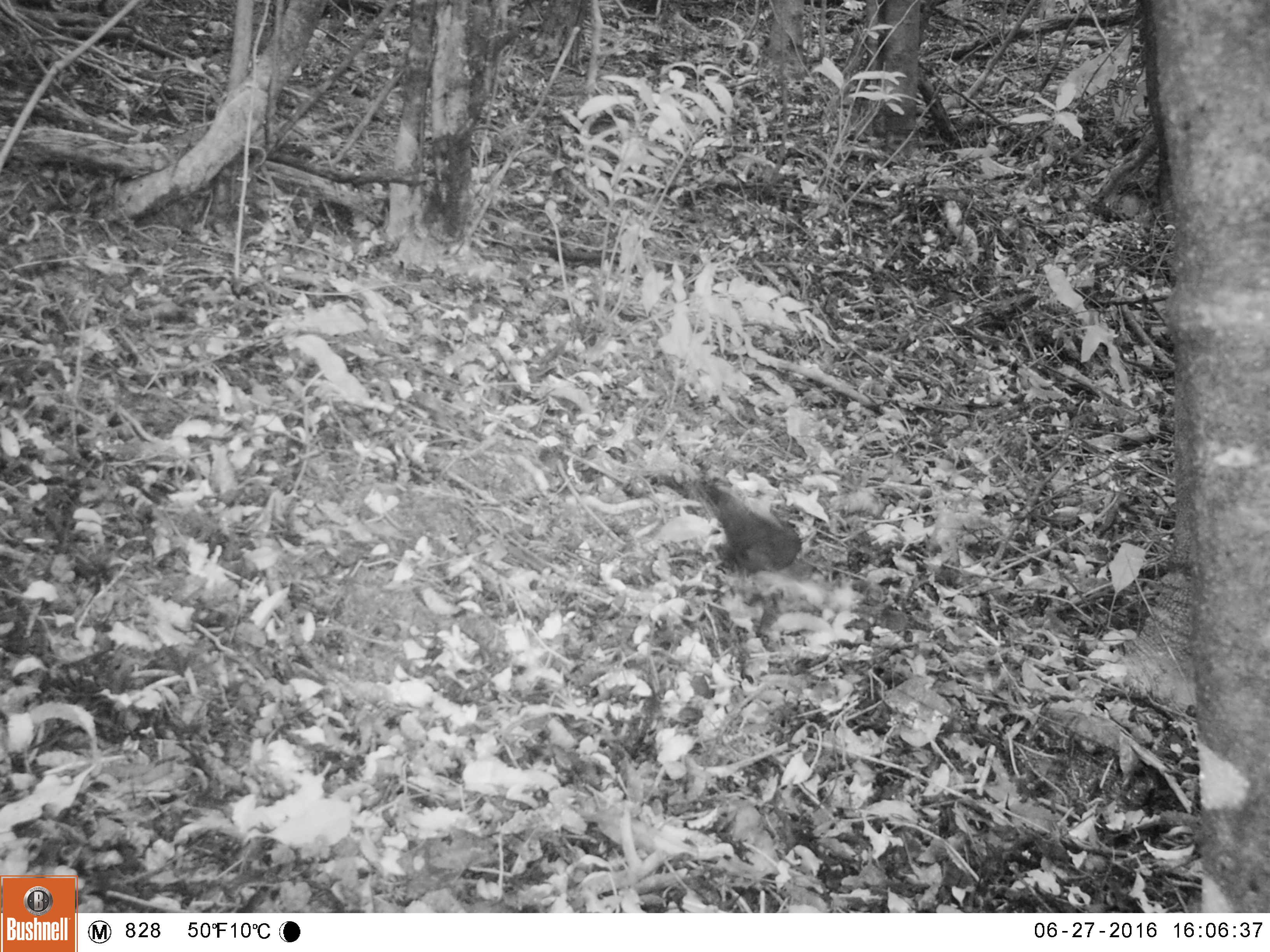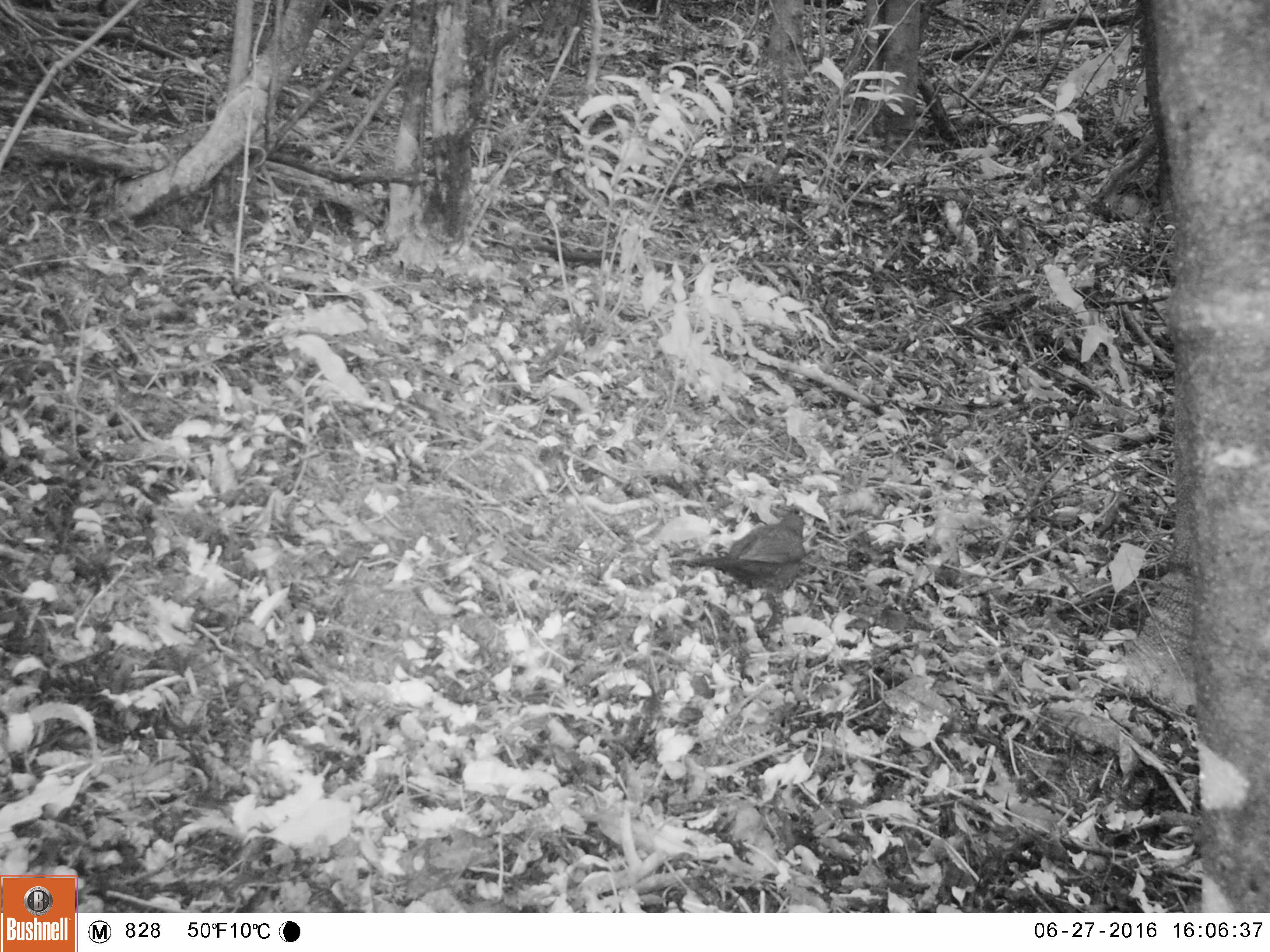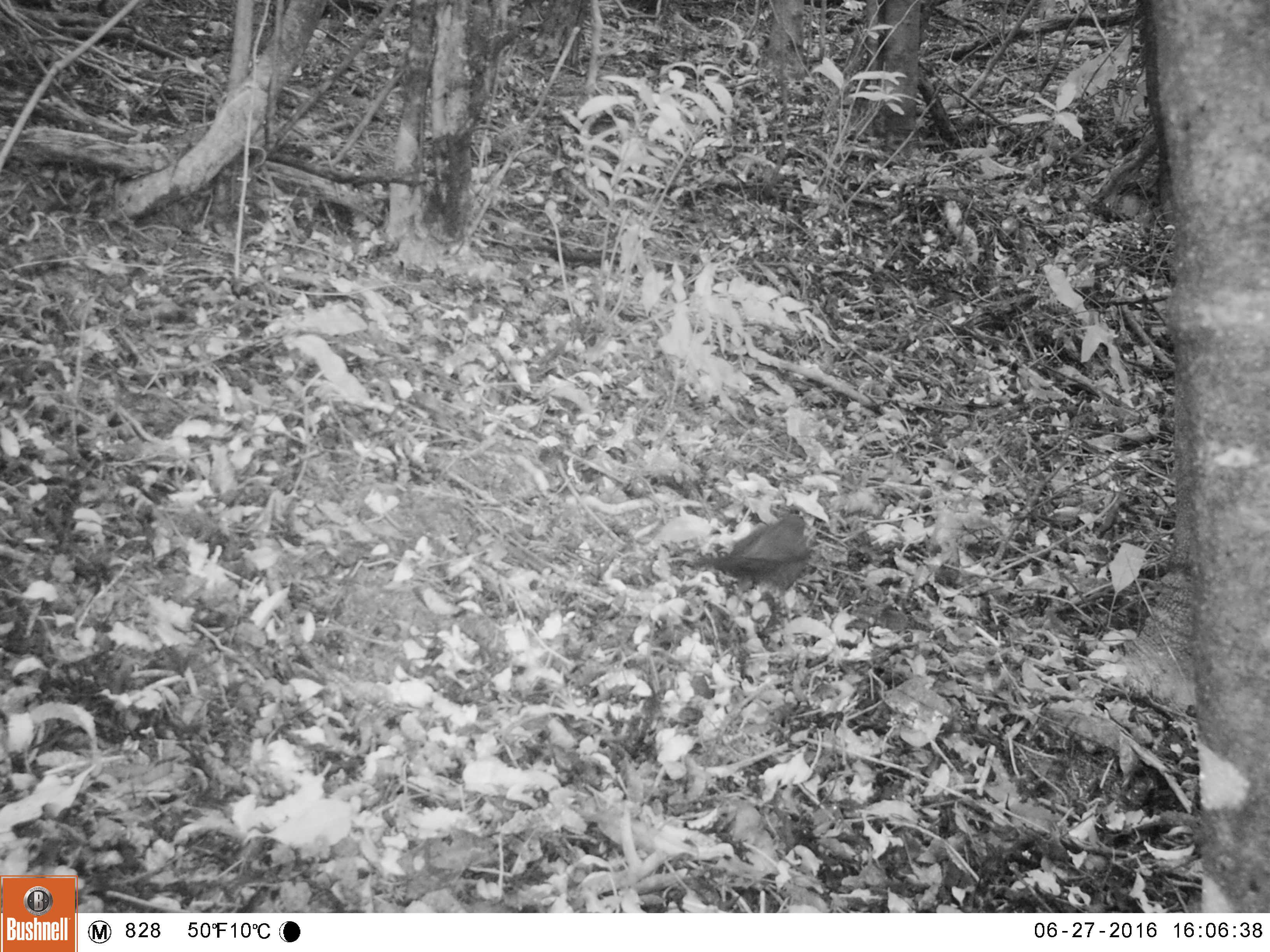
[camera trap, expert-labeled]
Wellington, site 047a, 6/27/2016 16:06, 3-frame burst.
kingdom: Animalia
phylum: Chordata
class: Aves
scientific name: Aves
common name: bird